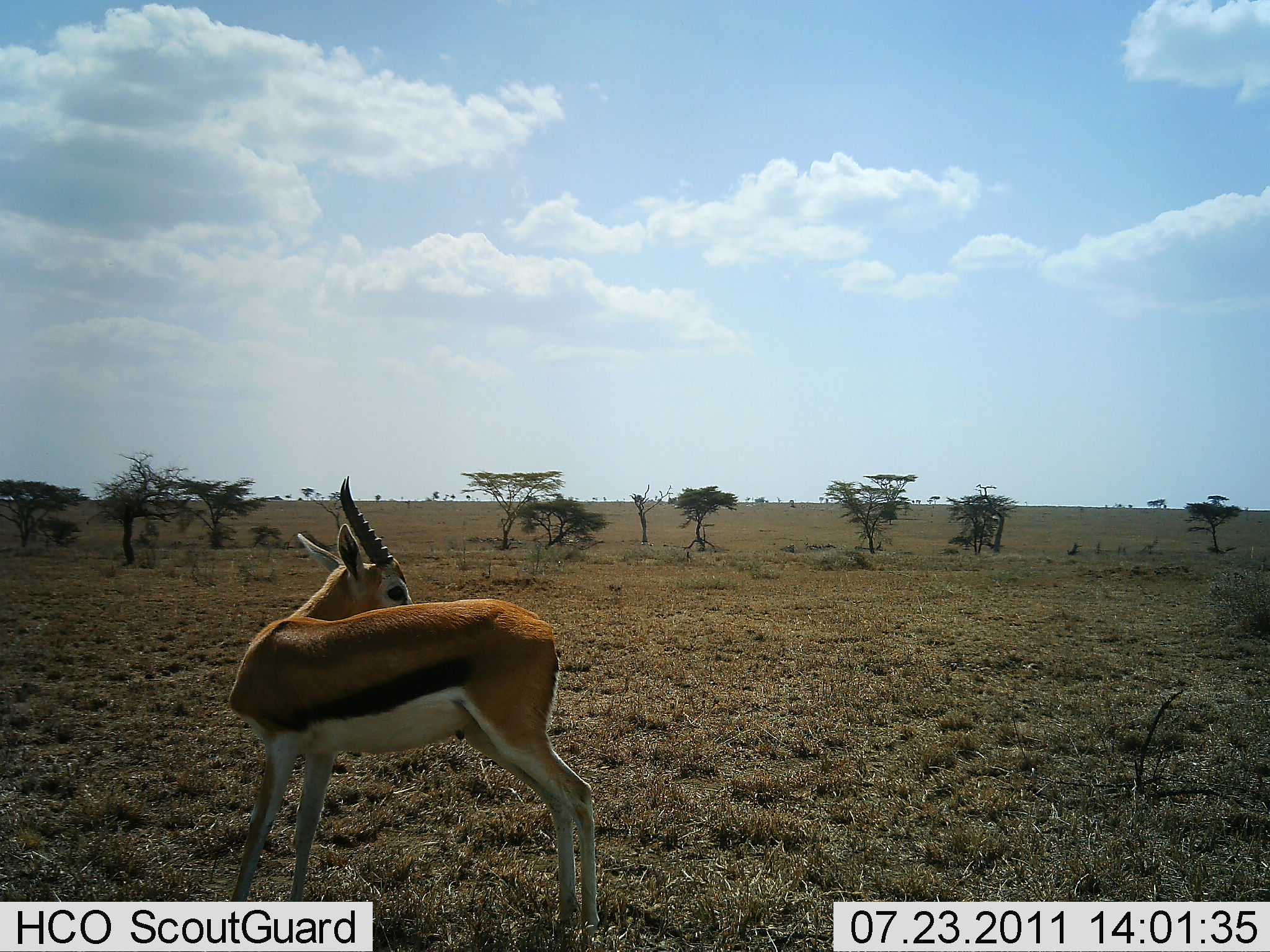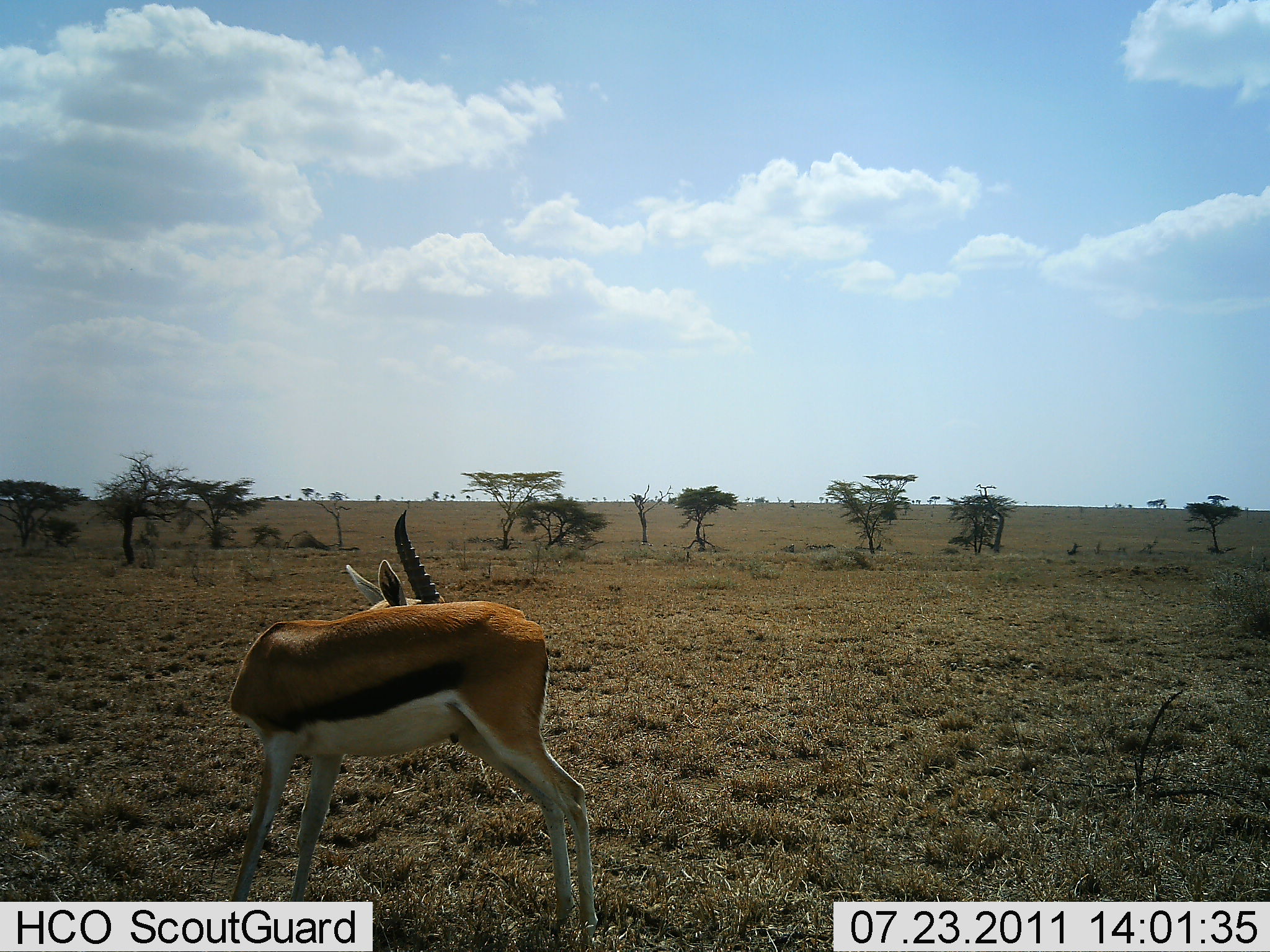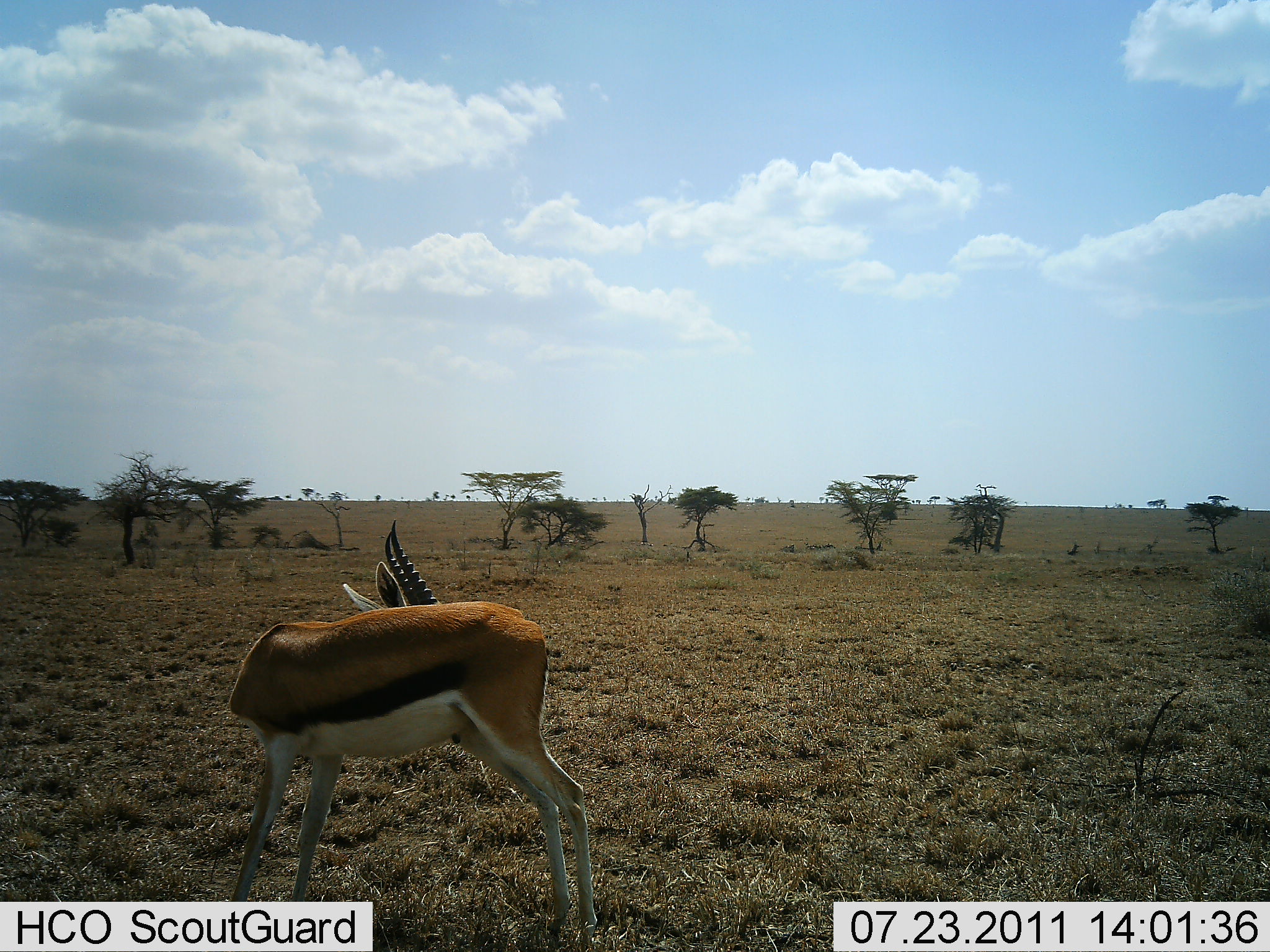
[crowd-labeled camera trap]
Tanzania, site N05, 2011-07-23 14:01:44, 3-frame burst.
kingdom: Animalia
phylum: Chordata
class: Mammalia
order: Artiodactyla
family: Bovidae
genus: Eudorcas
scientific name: Eudorcas thomsonii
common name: thomson's gazelle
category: gazellethomsons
Gazellethomsons (thomson's gazelle) (Eudorcas thomsonii), count 1. Behavior (volunteer vote fractions): standing 100%, resting 0%, moving 0%, interacting 0%. Young present (vote fraction): 0%. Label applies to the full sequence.